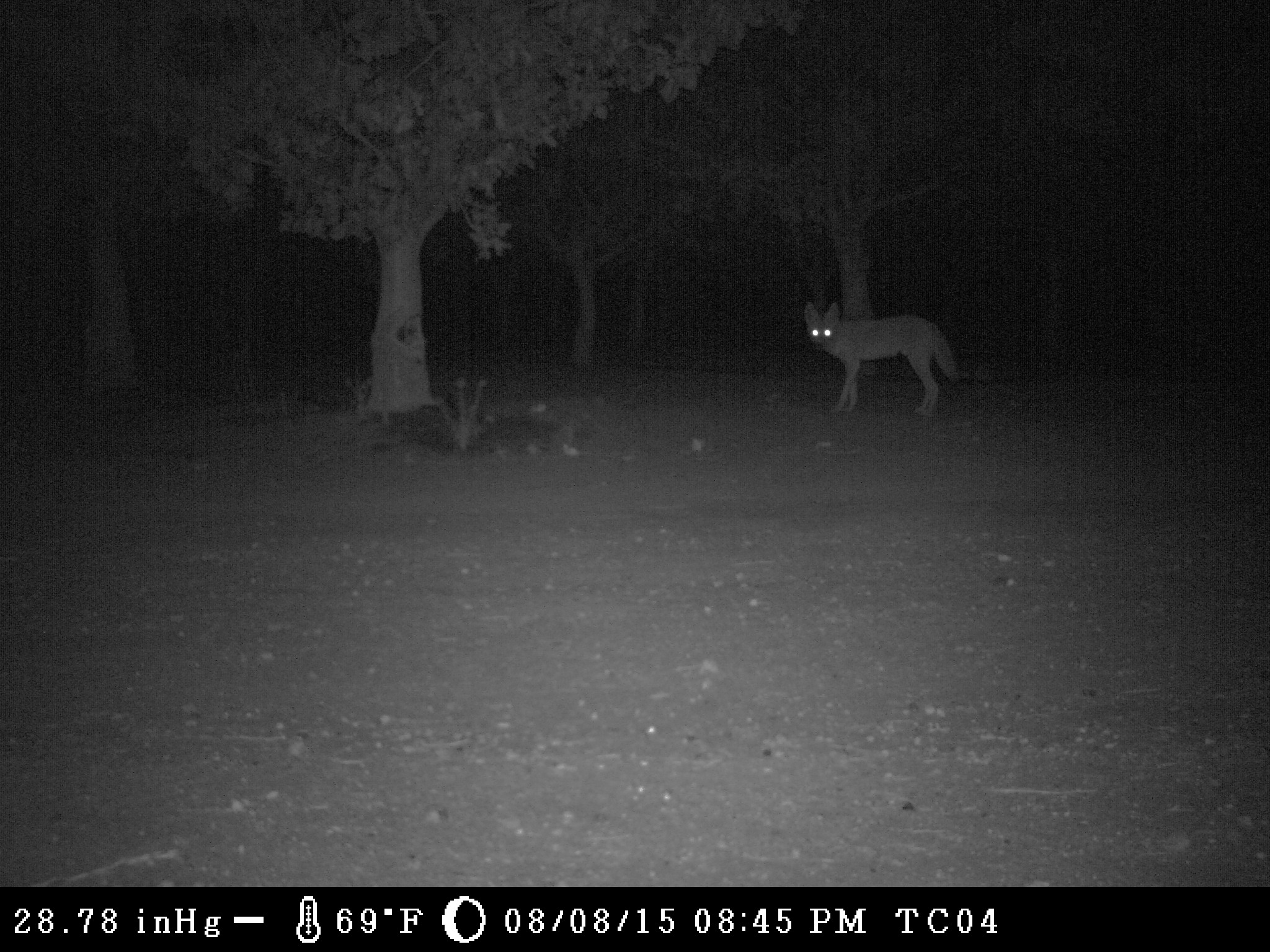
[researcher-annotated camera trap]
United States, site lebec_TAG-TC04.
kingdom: Animalia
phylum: Chordata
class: Mammalia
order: Carnivora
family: Canidae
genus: Canis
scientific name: Canis latrans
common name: coyote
Canis latrans (coyote).